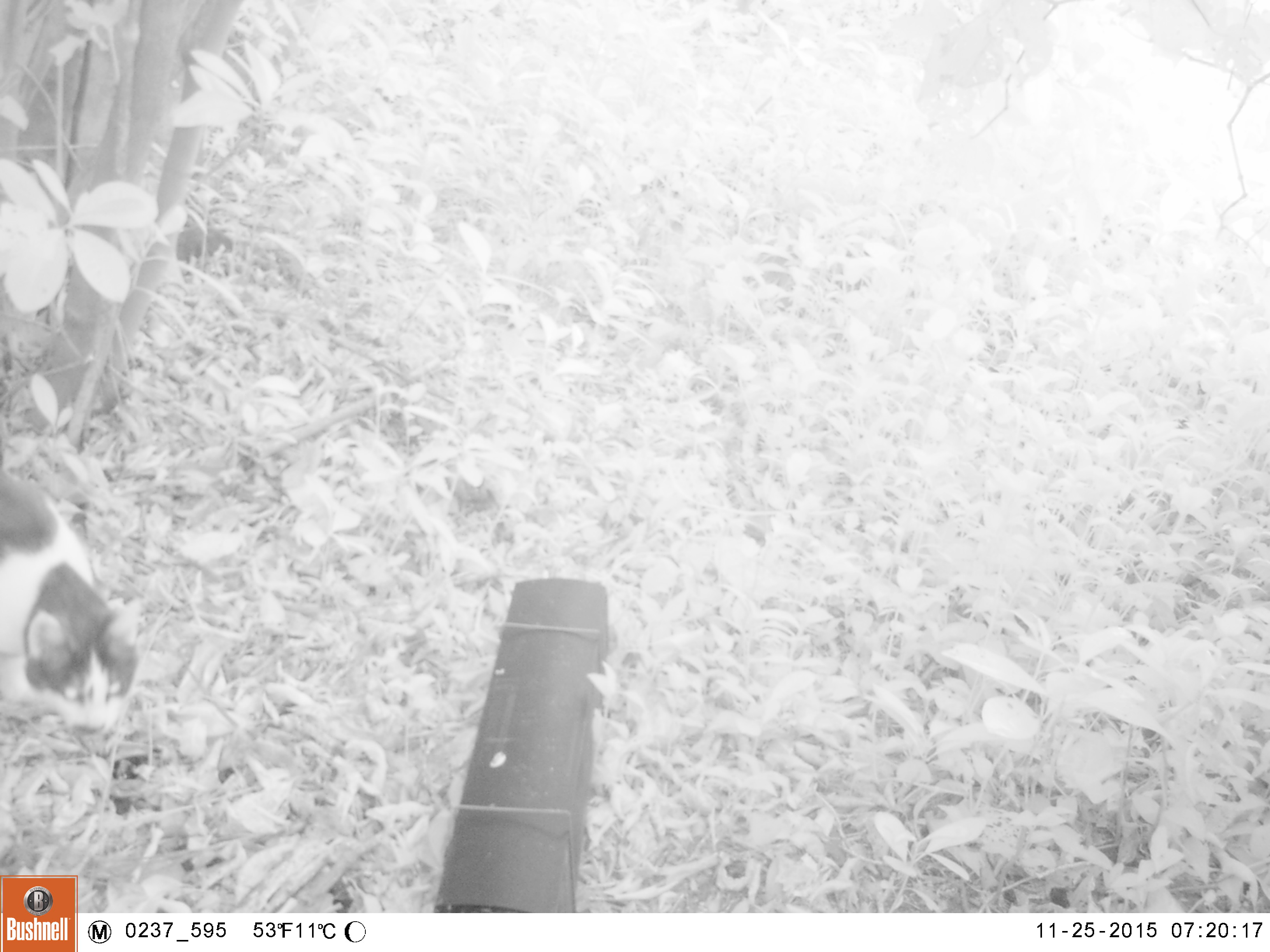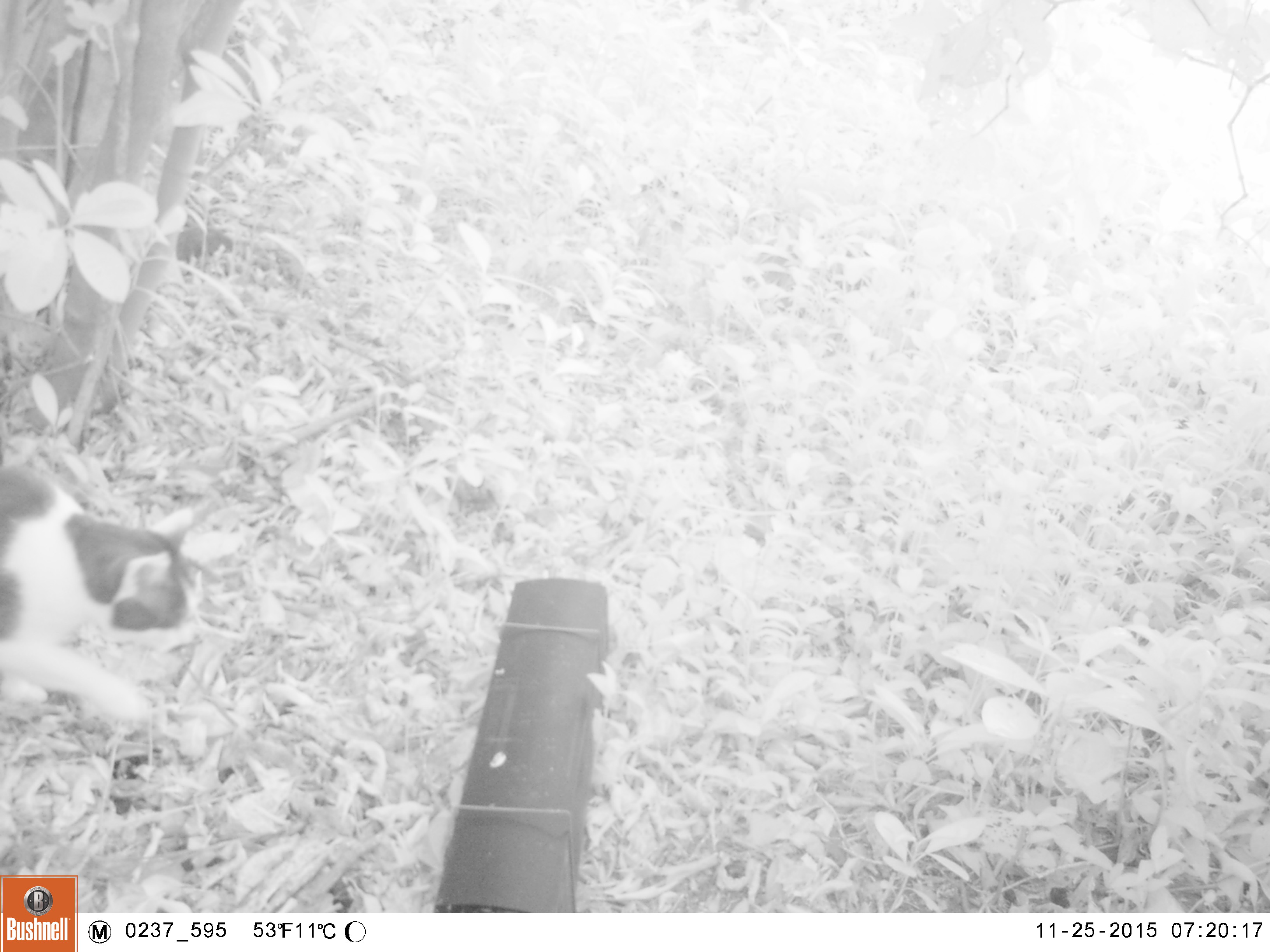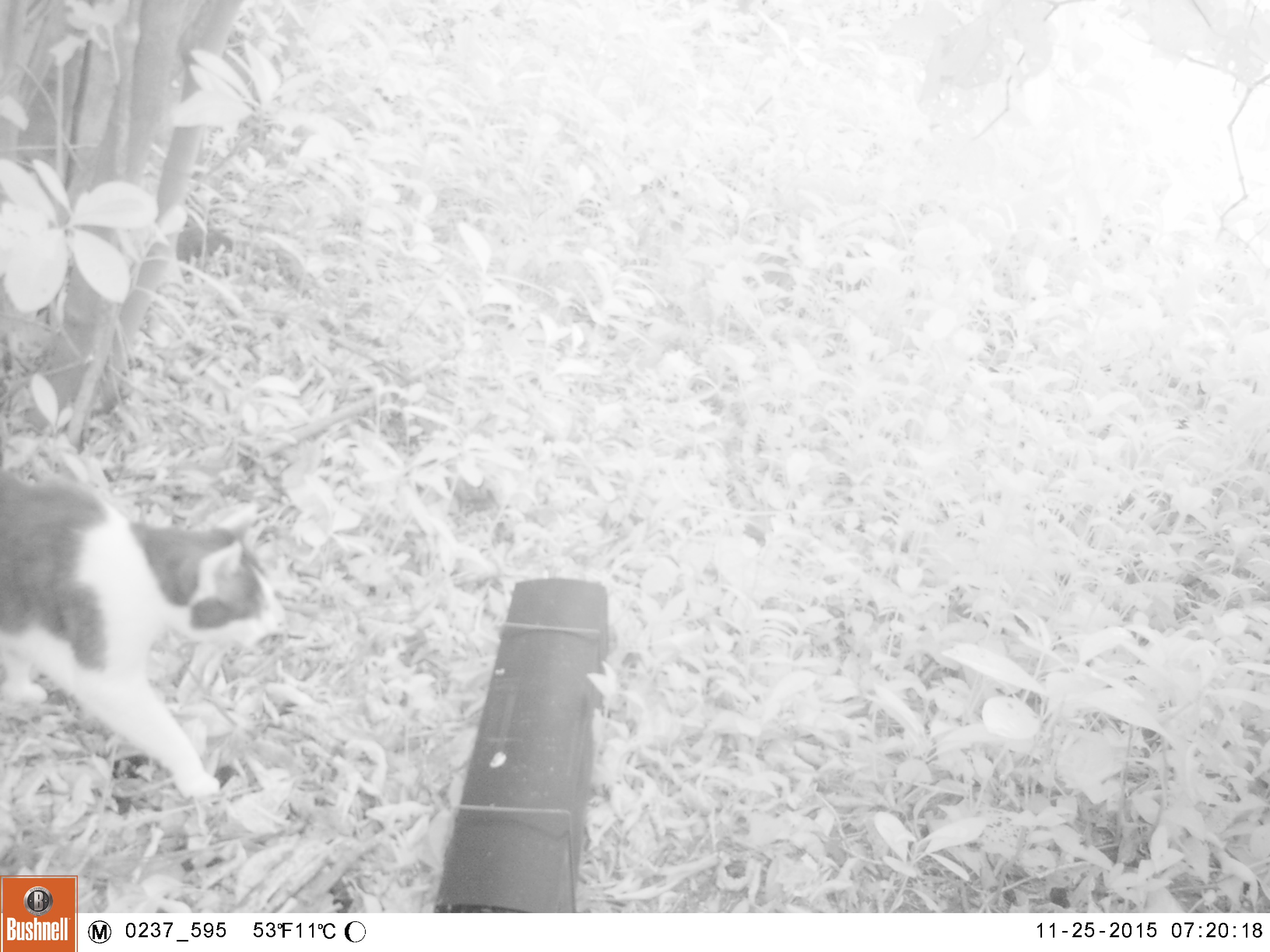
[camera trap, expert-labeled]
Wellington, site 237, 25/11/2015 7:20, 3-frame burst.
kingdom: Animalia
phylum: Chordata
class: Mammalia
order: Carnivora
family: Felidae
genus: Felis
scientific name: Felis catus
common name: cat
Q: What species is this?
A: Cat (Felis catus).